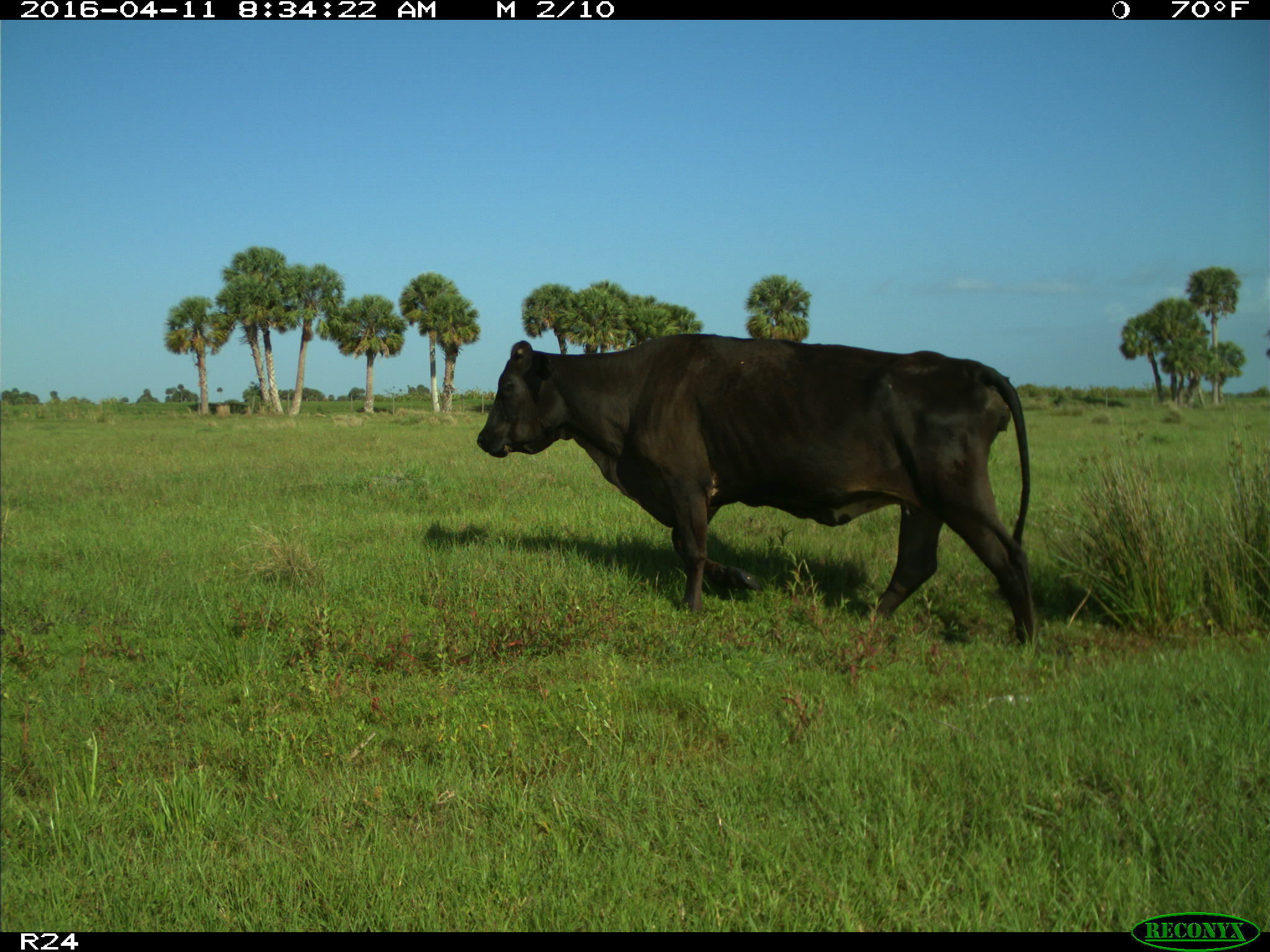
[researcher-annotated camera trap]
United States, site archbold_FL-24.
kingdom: Animalia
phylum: Chordata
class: Mammalia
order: Artiodactyla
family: Bovidae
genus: Bos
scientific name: Bos taurus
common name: domestic cow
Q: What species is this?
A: Bos taurus (domestic cow).